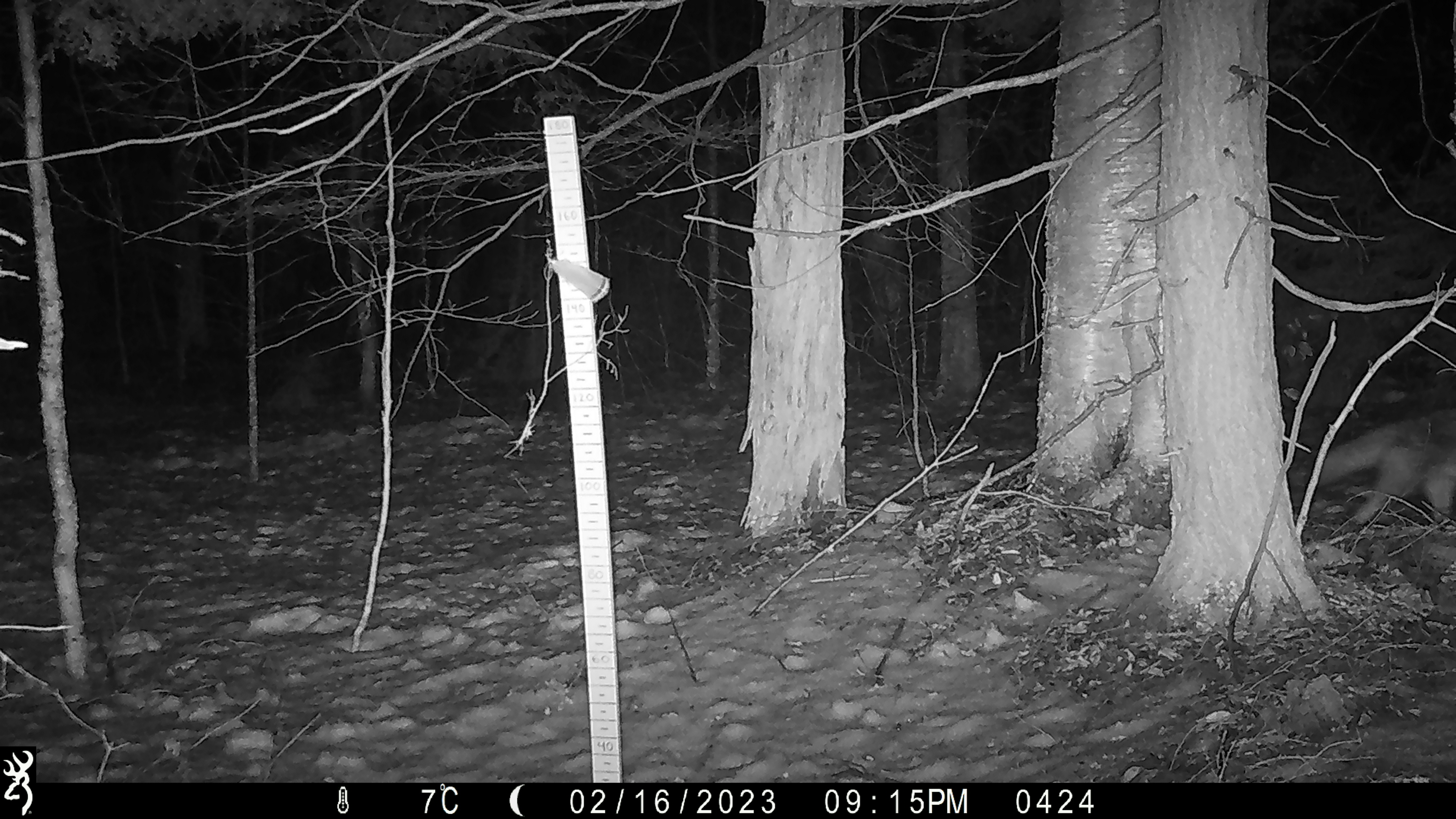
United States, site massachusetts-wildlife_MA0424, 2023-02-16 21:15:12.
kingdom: Animalia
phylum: Chordata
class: Mammalia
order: Carnivora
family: Canidae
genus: Canis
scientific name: Canis latrans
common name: coyote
Coyote (Canis latrans).